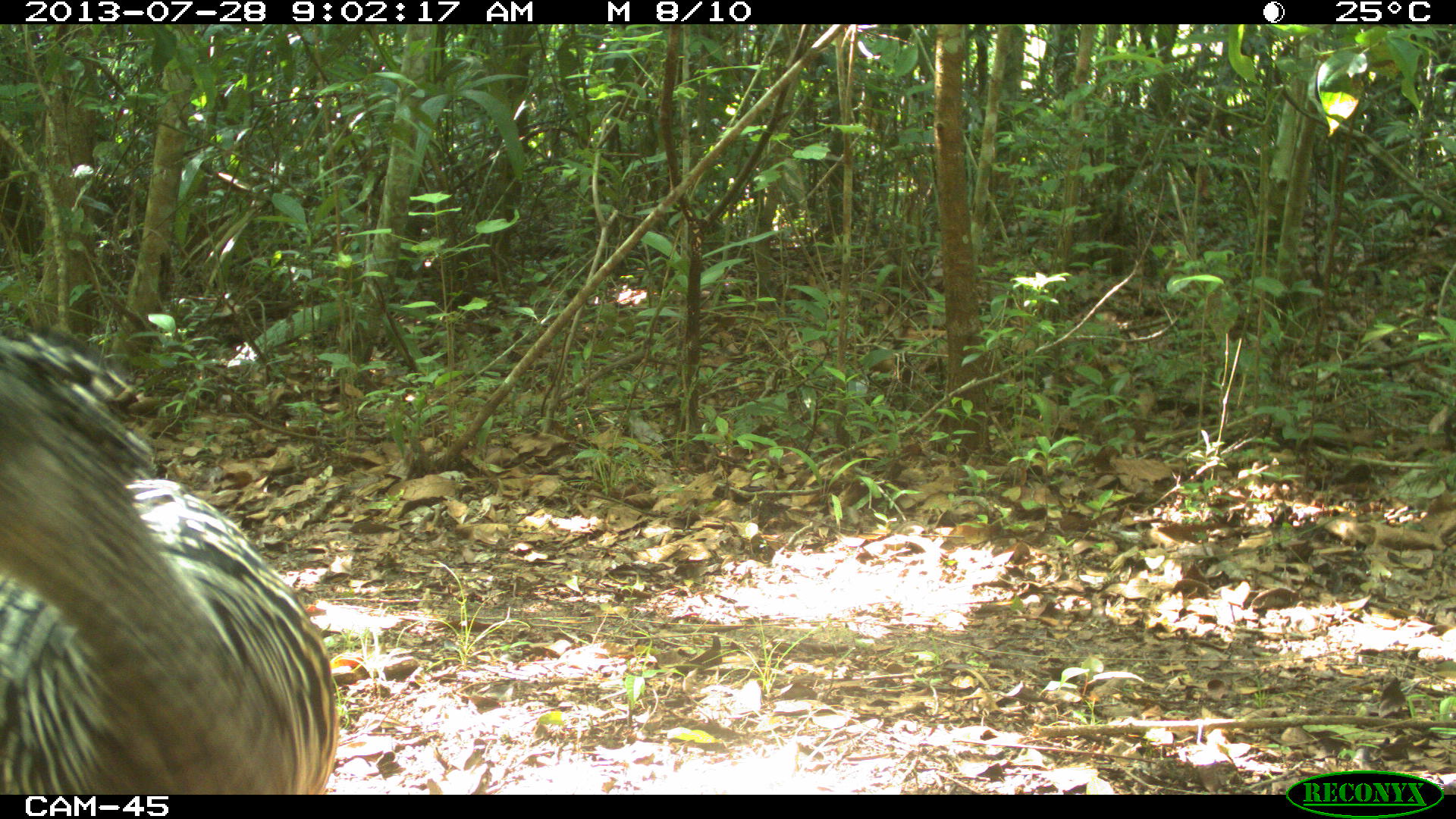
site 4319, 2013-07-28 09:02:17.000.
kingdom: Animalia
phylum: Chordata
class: Aves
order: Galliformes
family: Cracidae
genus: Crax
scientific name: Crax rubra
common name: great curassow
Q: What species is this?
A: Crax rubra (great curassow).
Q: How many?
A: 1.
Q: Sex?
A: Female.